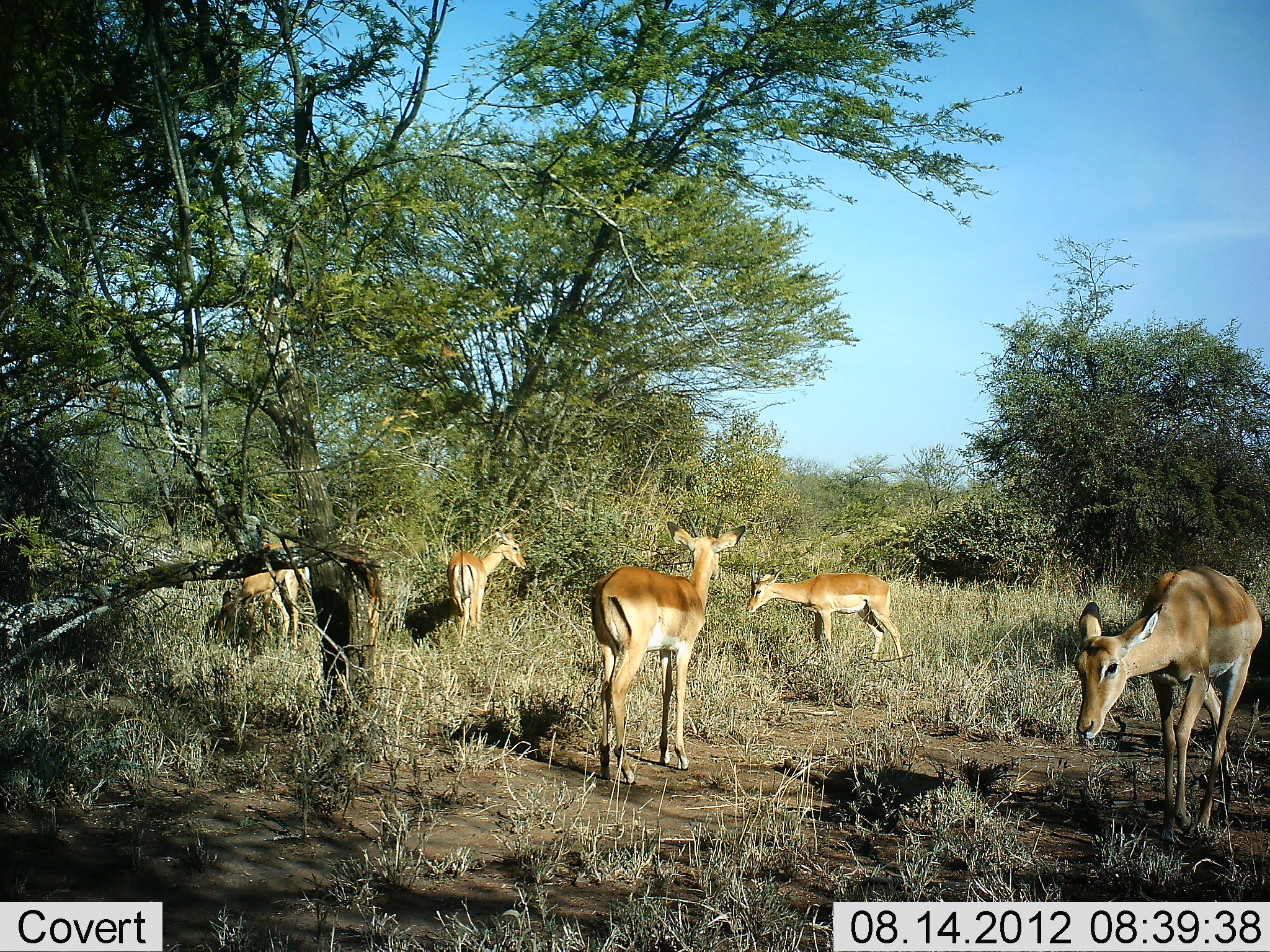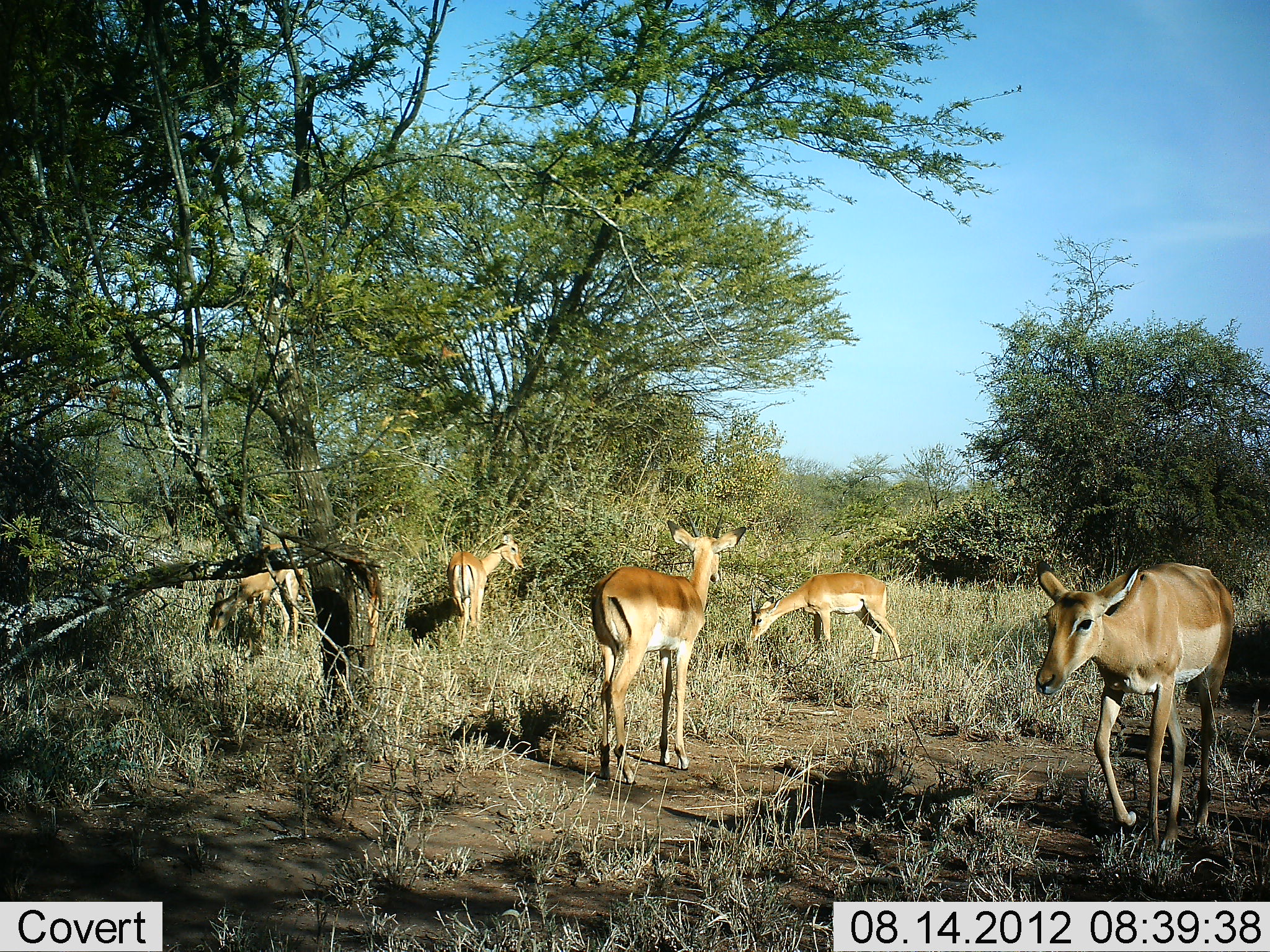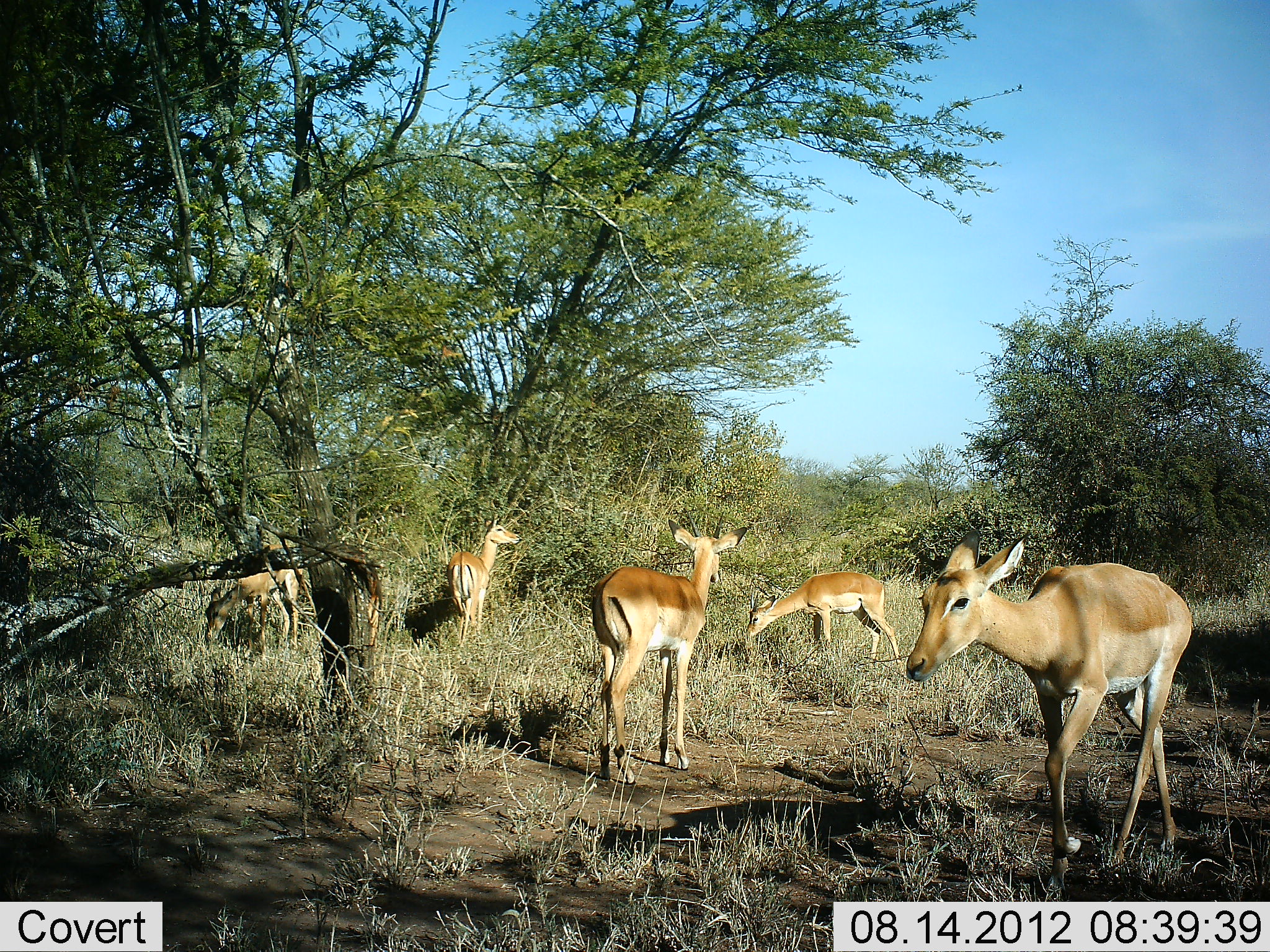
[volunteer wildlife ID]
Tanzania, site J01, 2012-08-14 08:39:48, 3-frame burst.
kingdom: Animalia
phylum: Chordata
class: Mammalia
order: Artiodactyla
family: Bovidae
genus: Aepyceros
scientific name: Aepyceros melampus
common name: impala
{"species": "impala (Aepyceros melampus)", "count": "5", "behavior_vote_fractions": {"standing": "80%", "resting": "0%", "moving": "70%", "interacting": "0%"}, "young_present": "10%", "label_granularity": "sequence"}